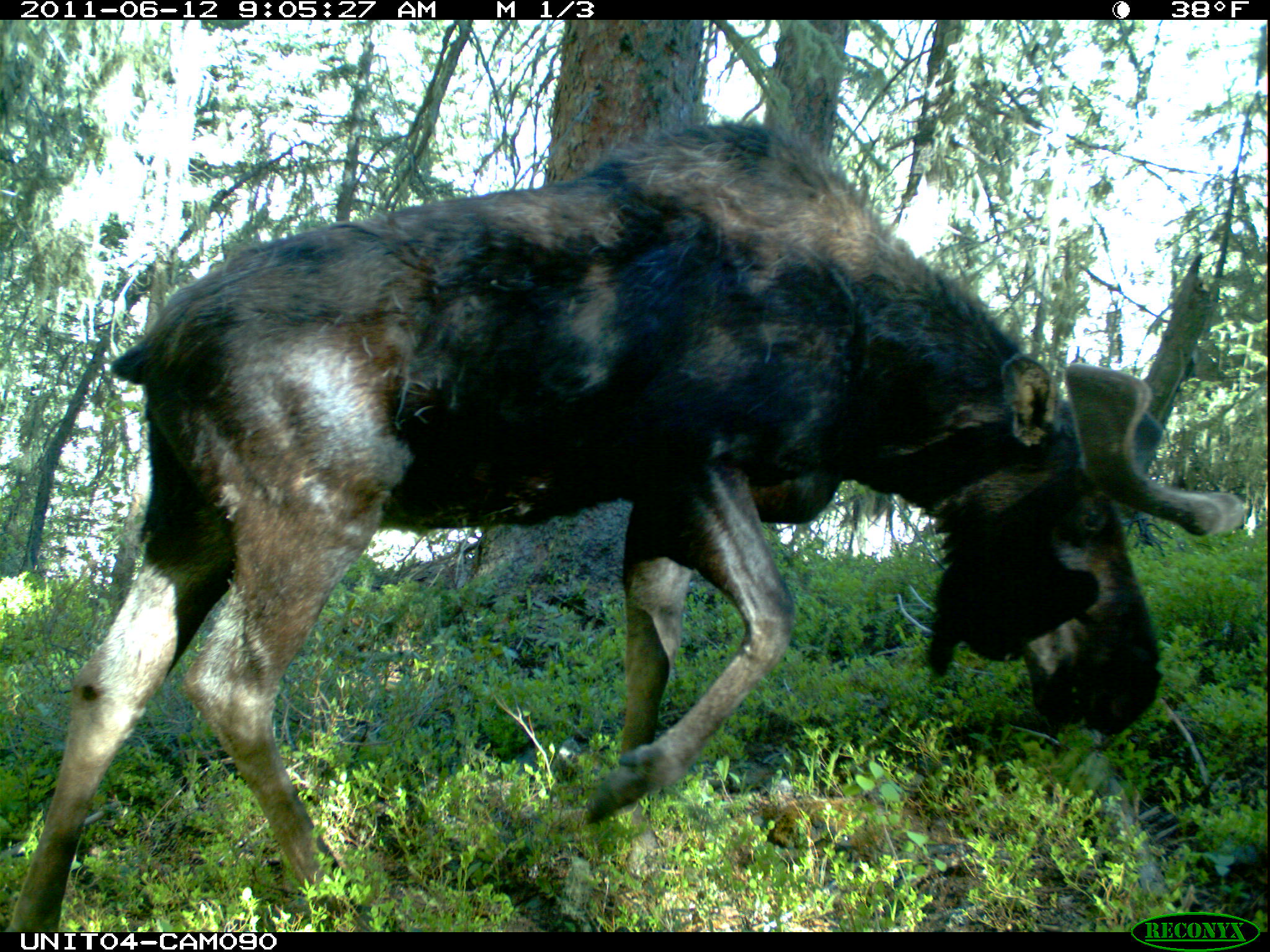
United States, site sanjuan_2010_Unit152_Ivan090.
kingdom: Animalia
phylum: Chordata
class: Mammalia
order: Artiodactyla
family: Cervidae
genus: Alces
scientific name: Alces alces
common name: moose